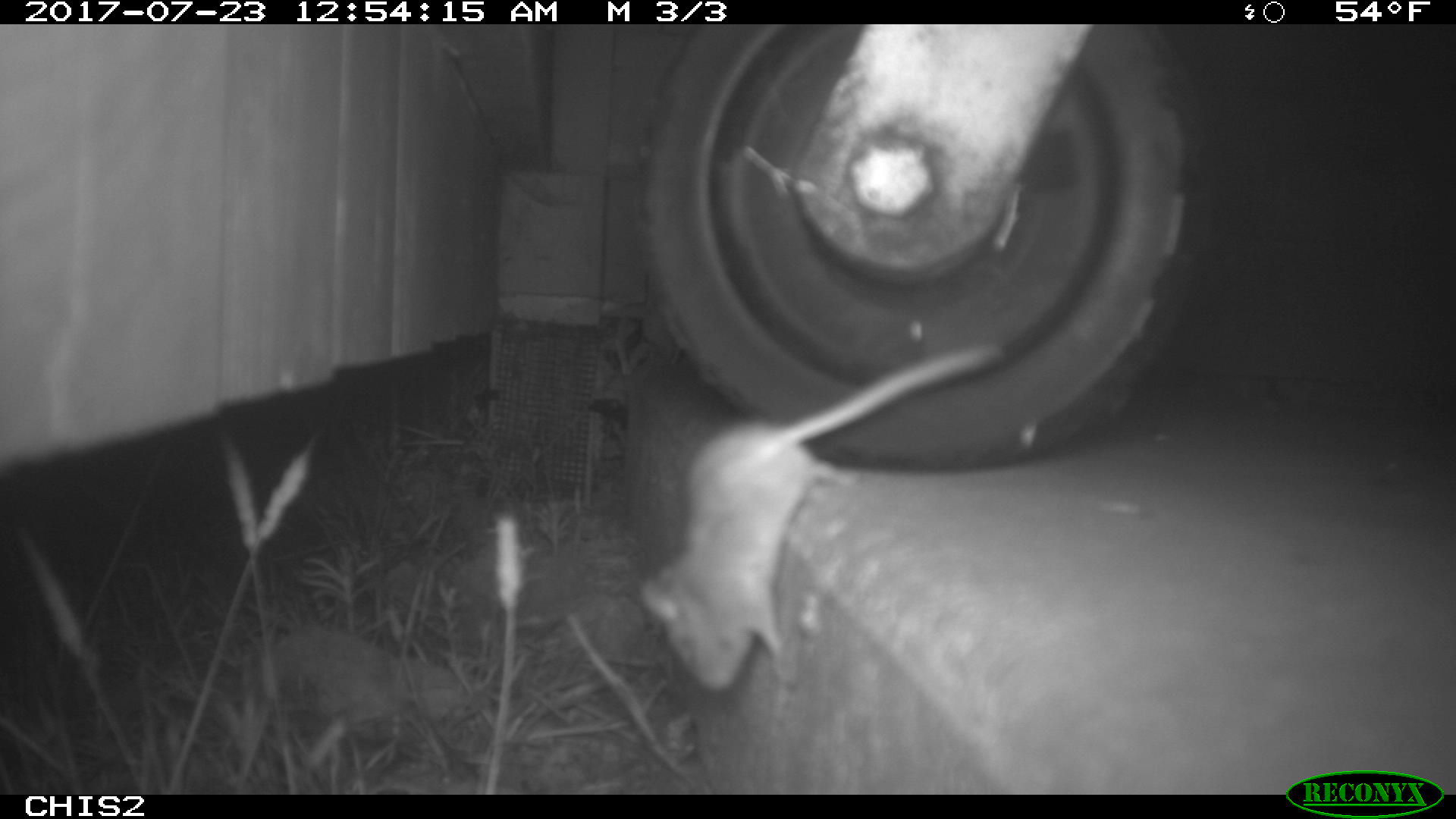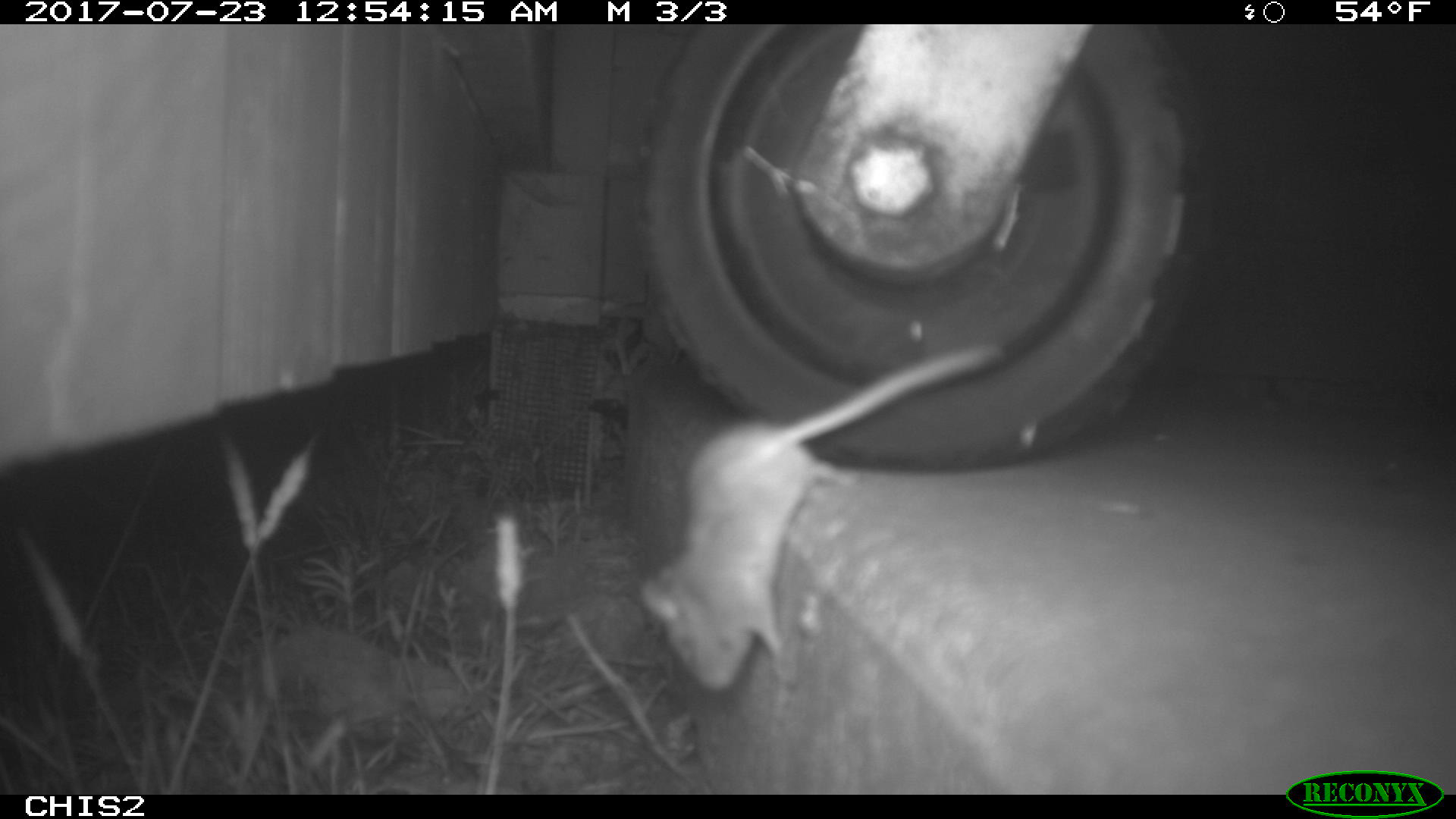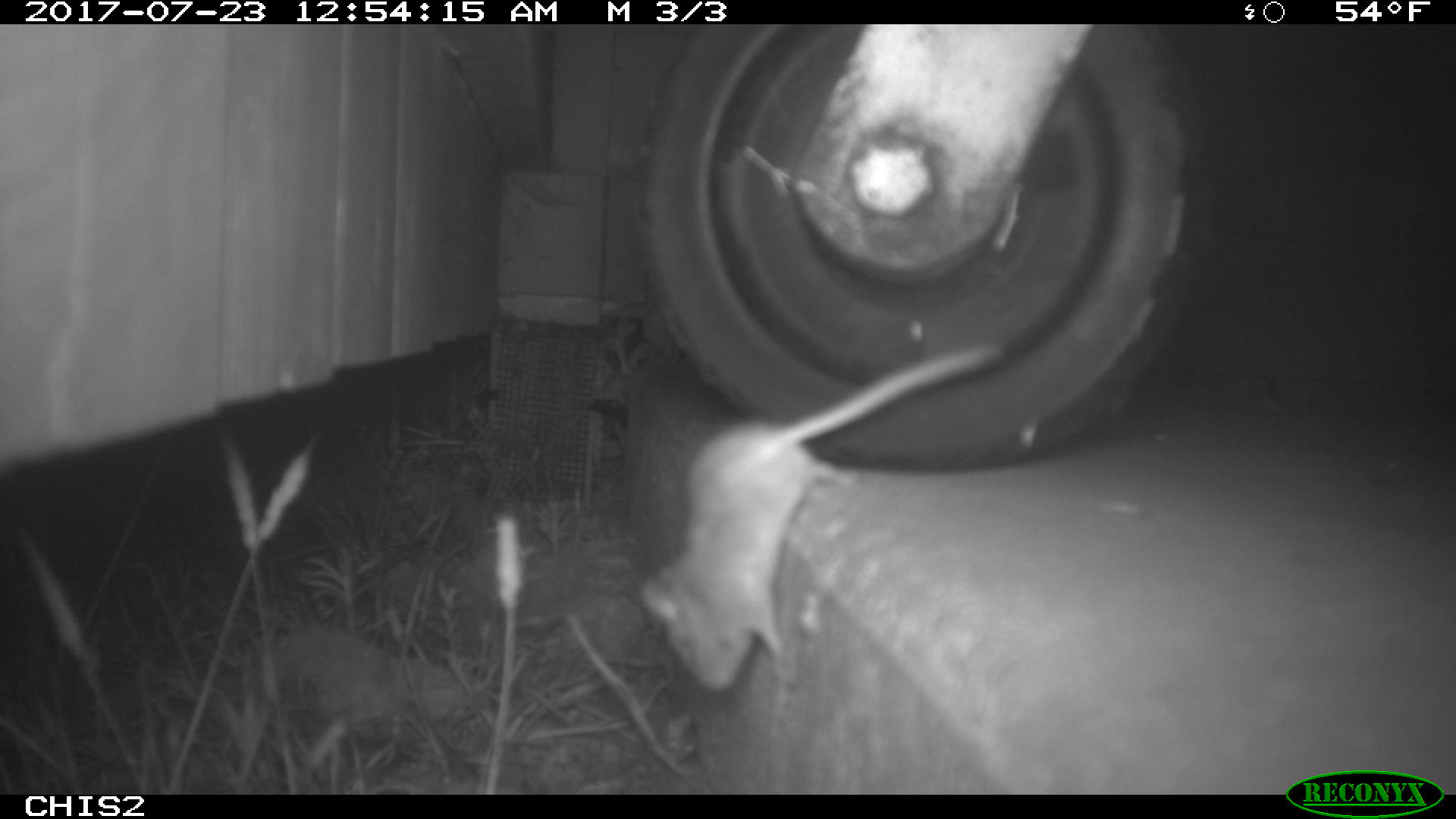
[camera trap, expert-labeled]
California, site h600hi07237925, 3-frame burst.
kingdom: Animalia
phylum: Chordata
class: Mammalia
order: Rodentia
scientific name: Rodentia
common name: rodent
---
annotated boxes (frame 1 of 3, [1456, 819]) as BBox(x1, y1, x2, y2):
rodent: BBox(643, 339, 1007, 692)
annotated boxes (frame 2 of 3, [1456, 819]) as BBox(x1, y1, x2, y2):
rodent: BBox(641, 341, 998, 690)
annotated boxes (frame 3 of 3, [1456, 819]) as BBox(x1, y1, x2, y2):
rodent: BBox(641, 336, 1006, 691)